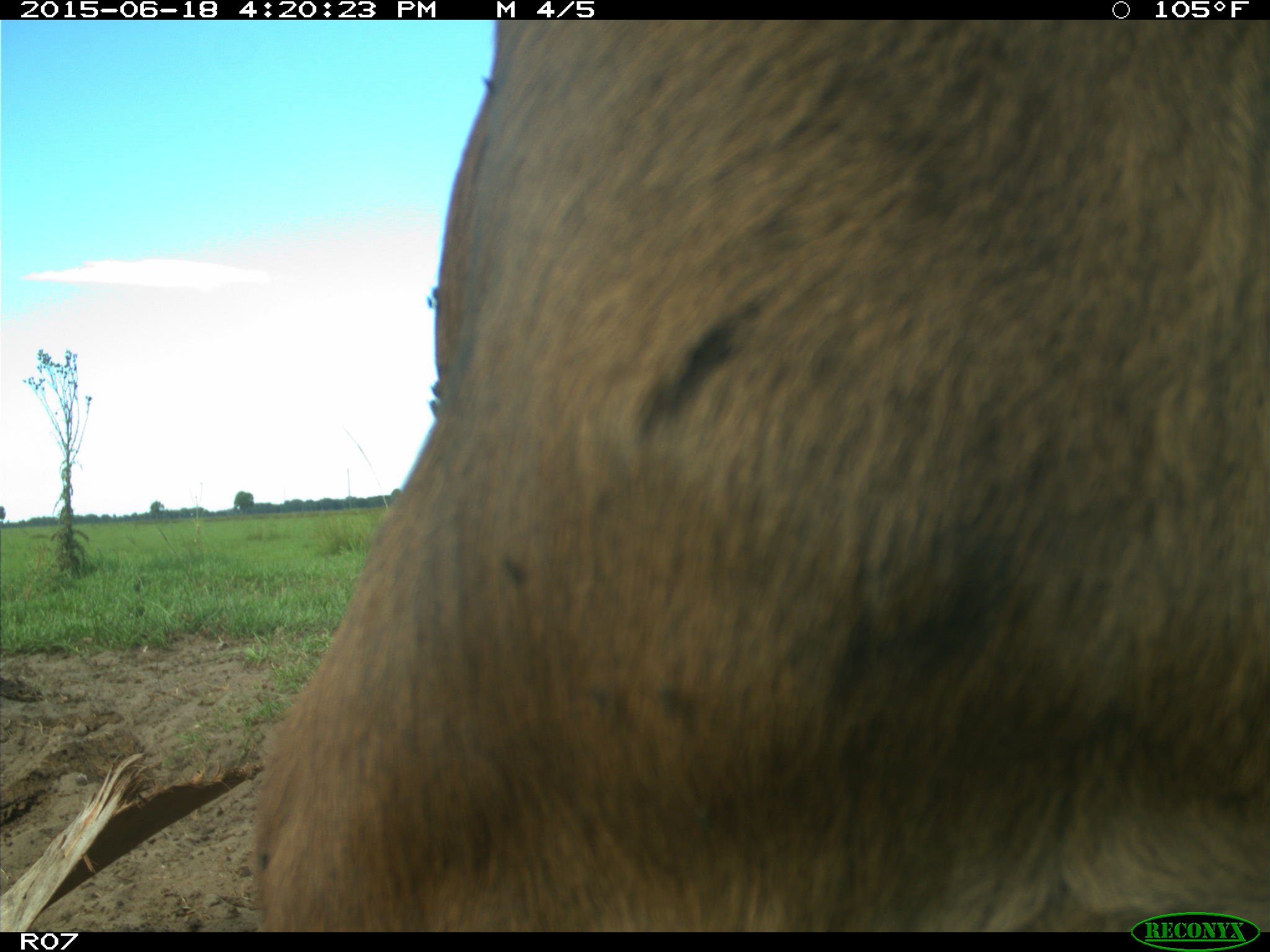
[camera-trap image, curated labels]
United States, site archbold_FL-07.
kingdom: Animalia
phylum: Chordata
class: Mammalia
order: Artiodactyla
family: Bovidae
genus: Bos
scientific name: Bos taurus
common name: domestic cow